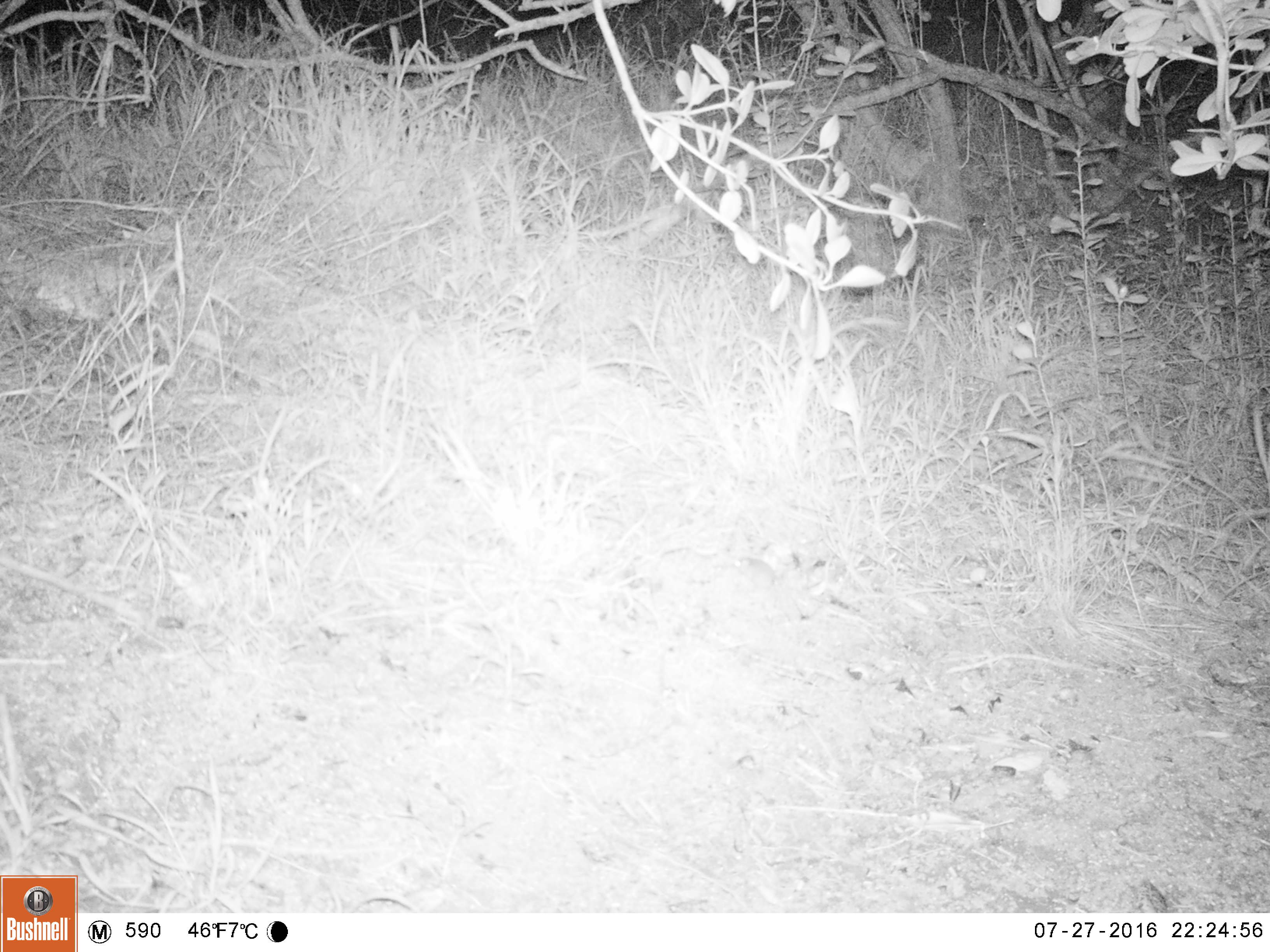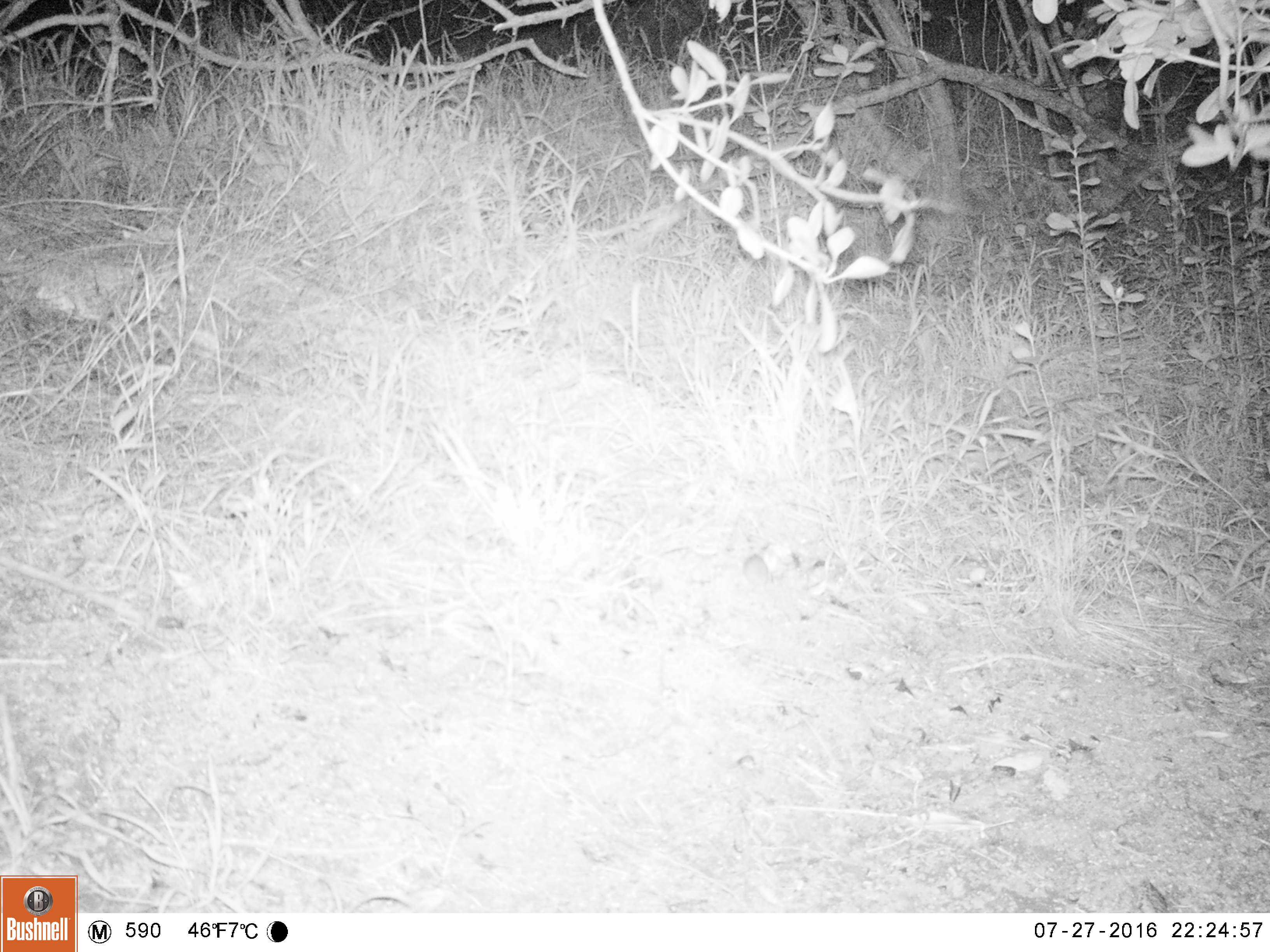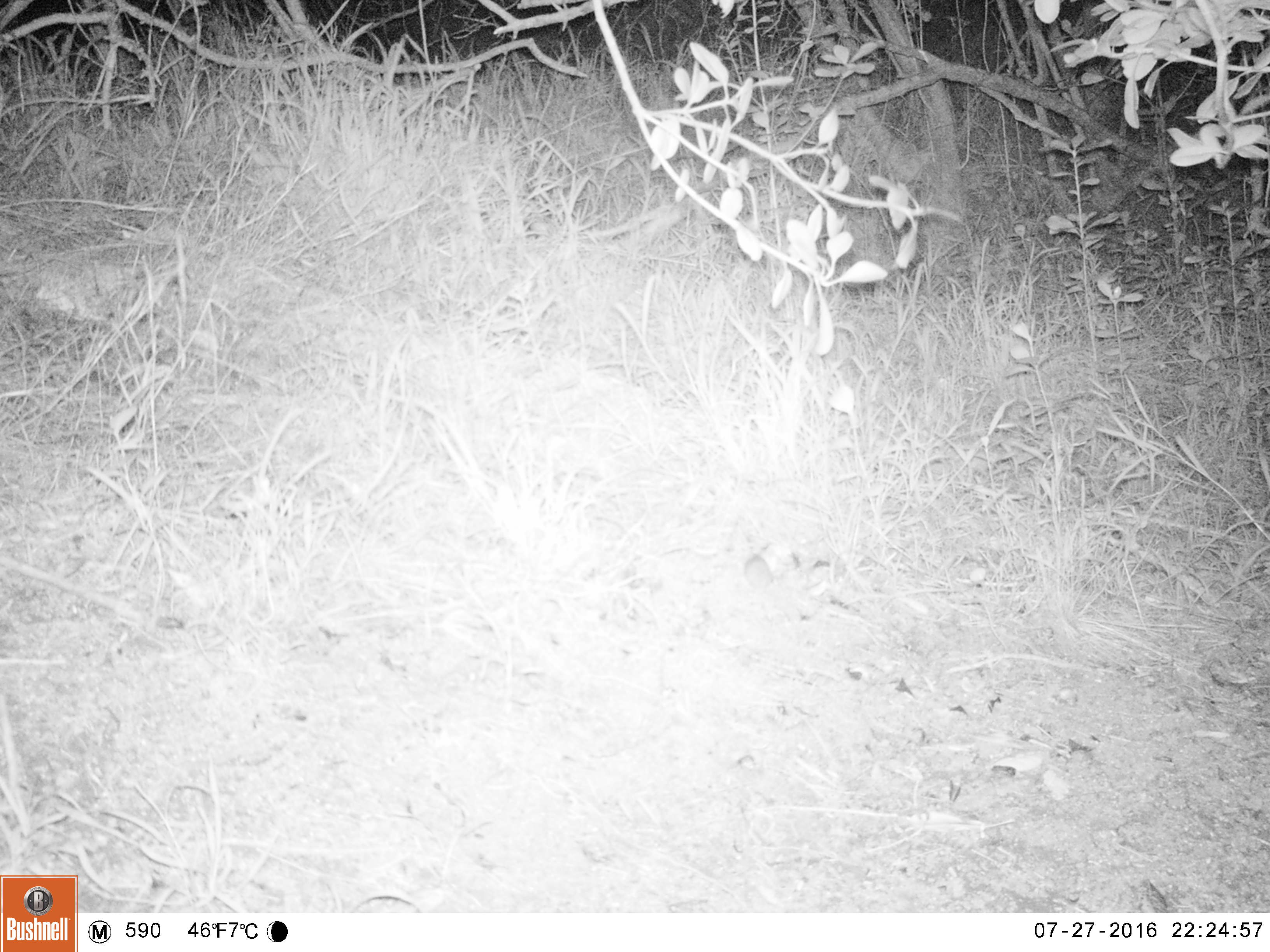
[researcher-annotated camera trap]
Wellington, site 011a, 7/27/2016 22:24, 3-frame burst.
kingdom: Animalia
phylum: Chordata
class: Mammalia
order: Rodentia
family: Muridae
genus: Mus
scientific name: Mus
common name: mouse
Mouse (Mus).